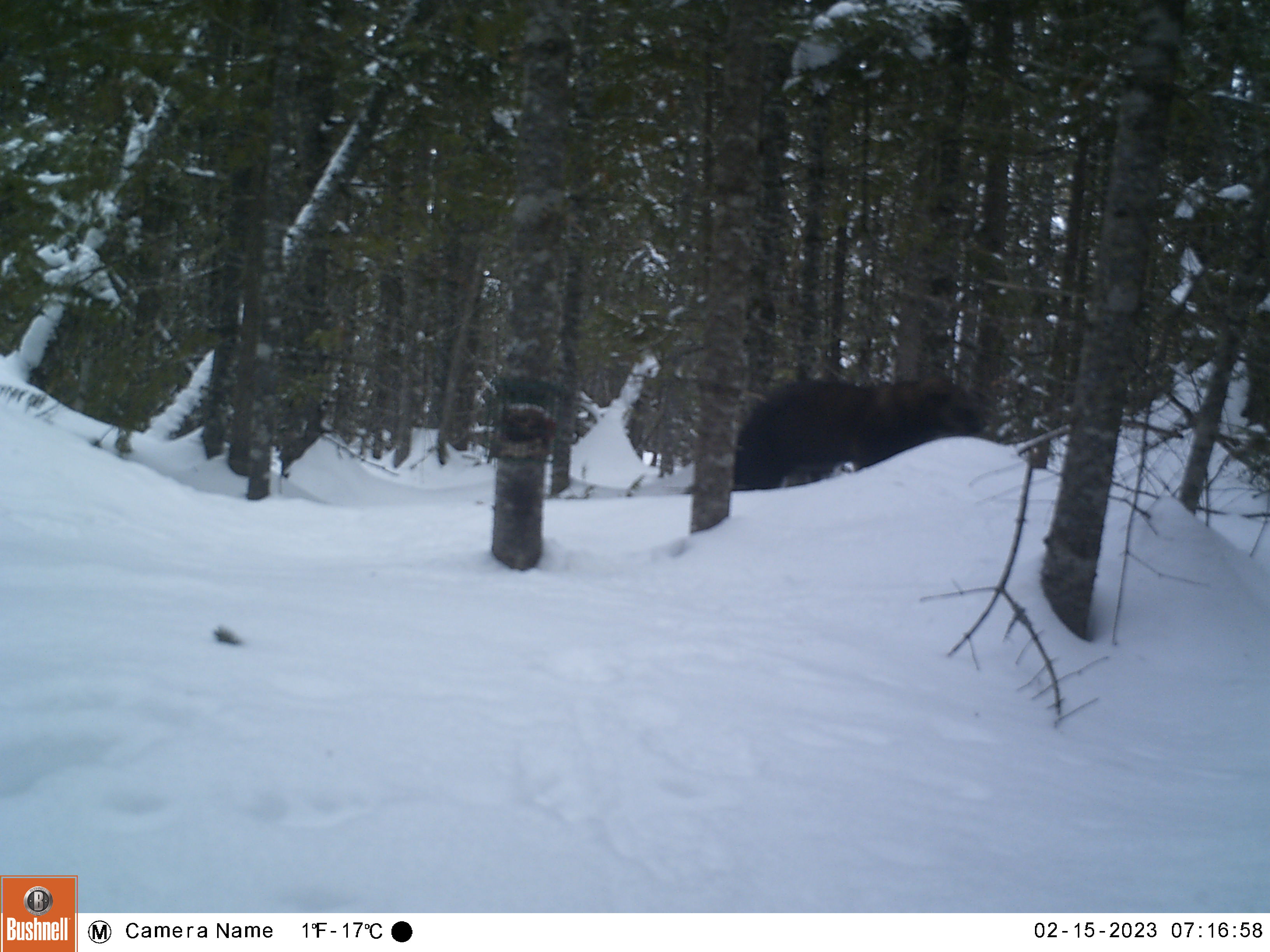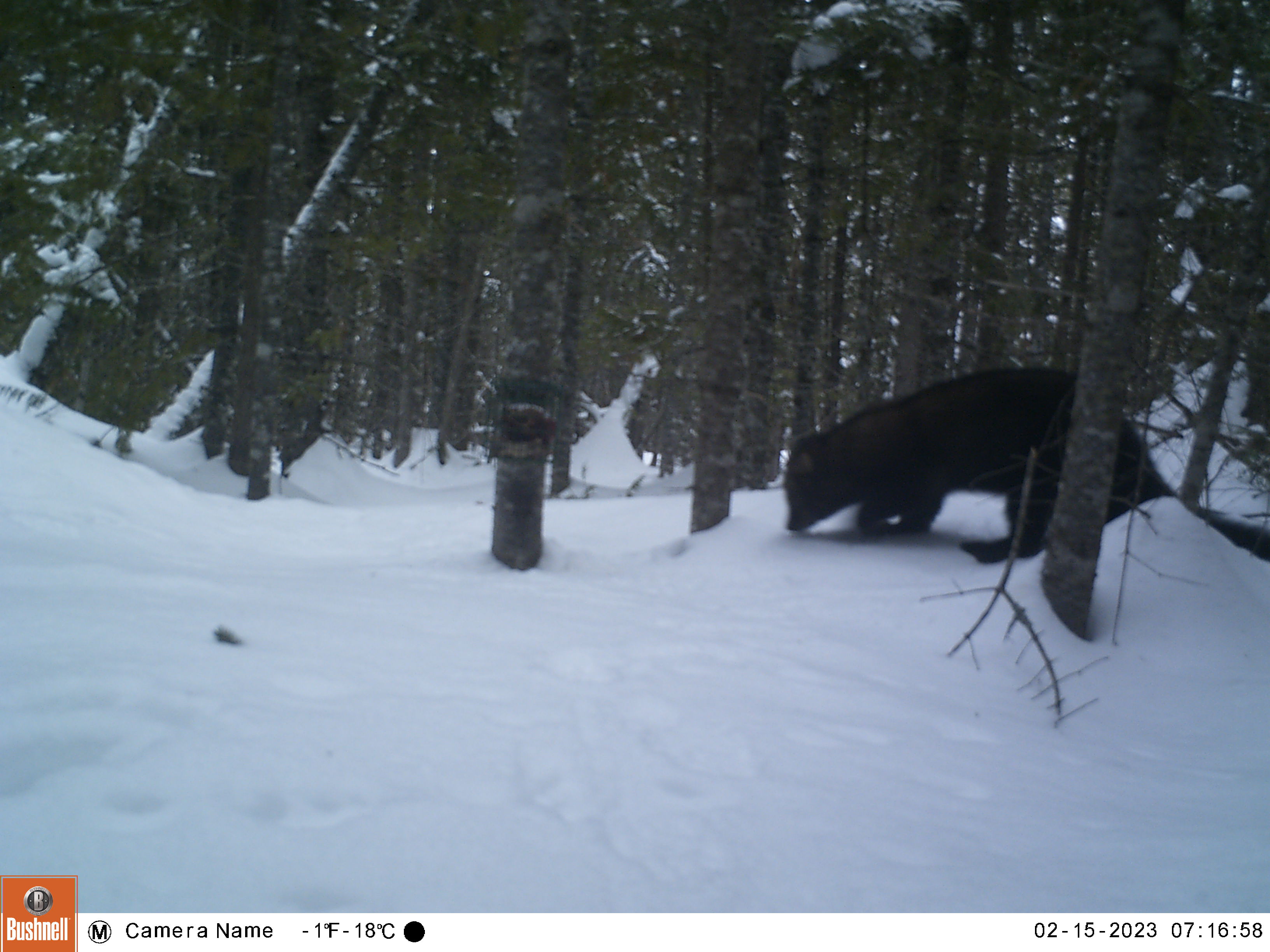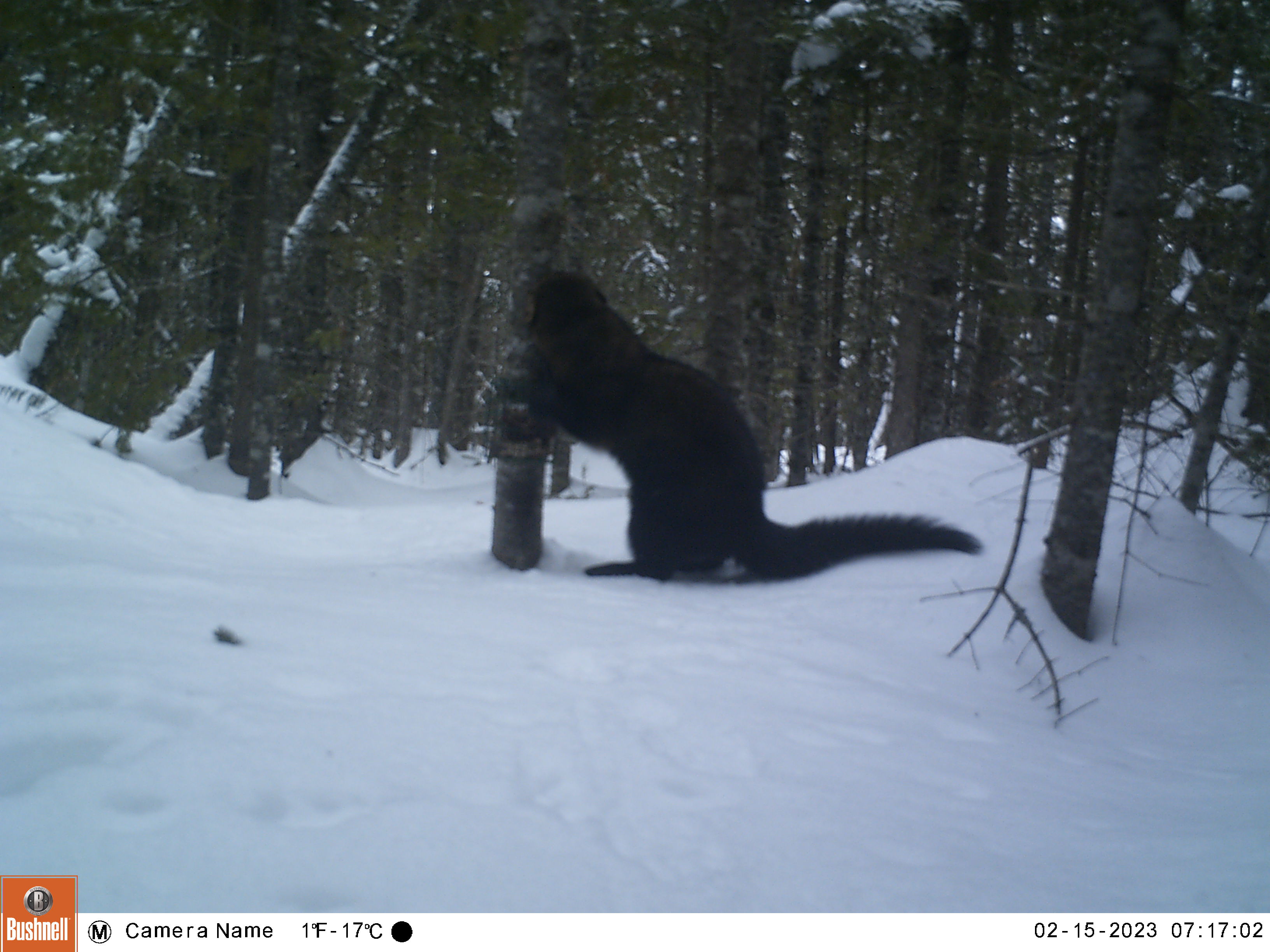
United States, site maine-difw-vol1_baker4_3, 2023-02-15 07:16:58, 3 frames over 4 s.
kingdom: Animalia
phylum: Chordata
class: Mammalia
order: Carnivora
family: Mustelidae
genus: Pekania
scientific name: Pekania pennanti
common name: fisher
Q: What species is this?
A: Fisher (Pekania pennanti).